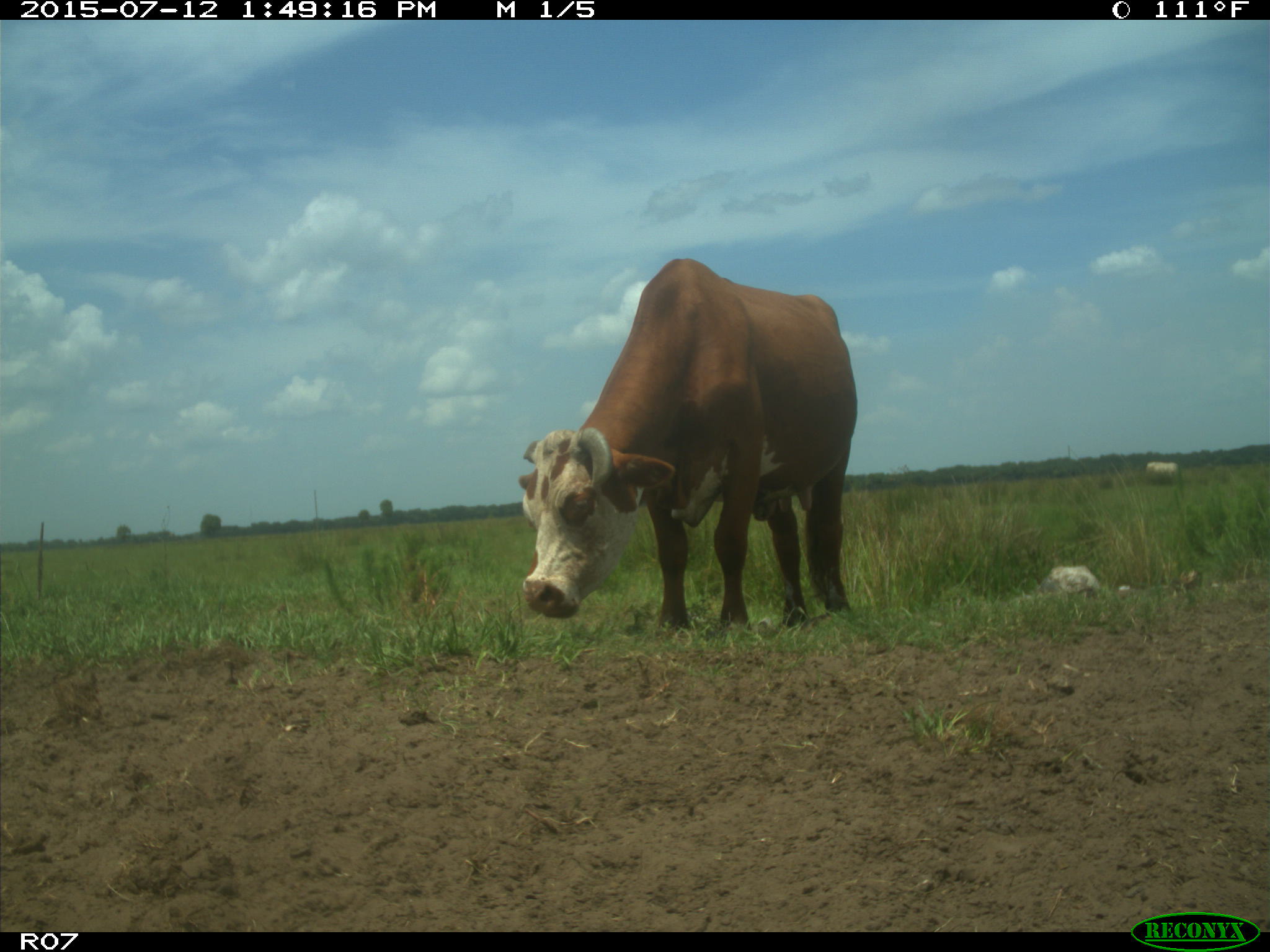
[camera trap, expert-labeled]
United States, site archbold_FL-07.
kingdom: Animalia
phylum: Chordata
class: Mammalia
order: Artiodactyla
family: Bovidae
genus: Bos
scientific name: Bos taurus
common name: domestic cow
Bos taurus (domestic cow).